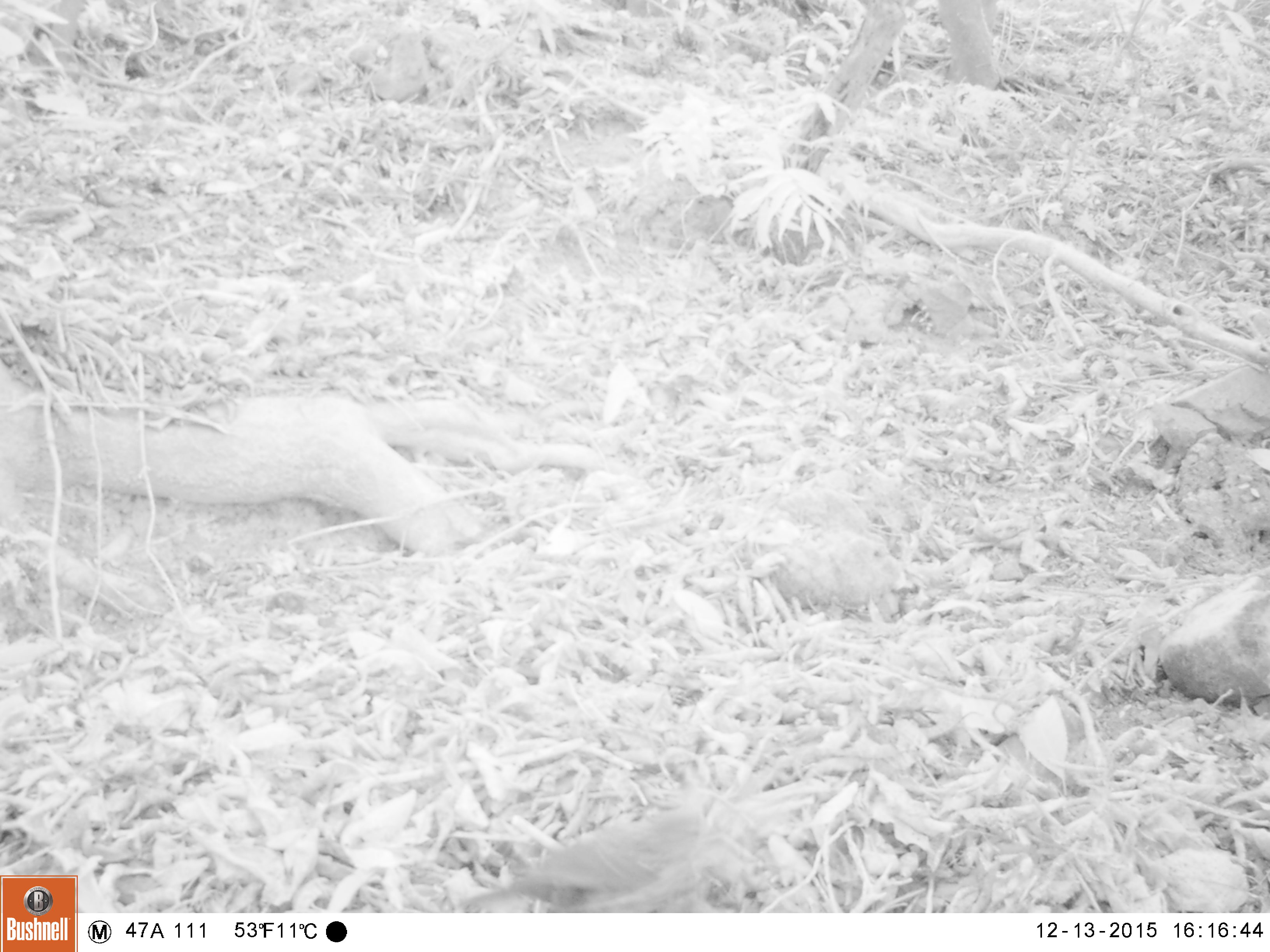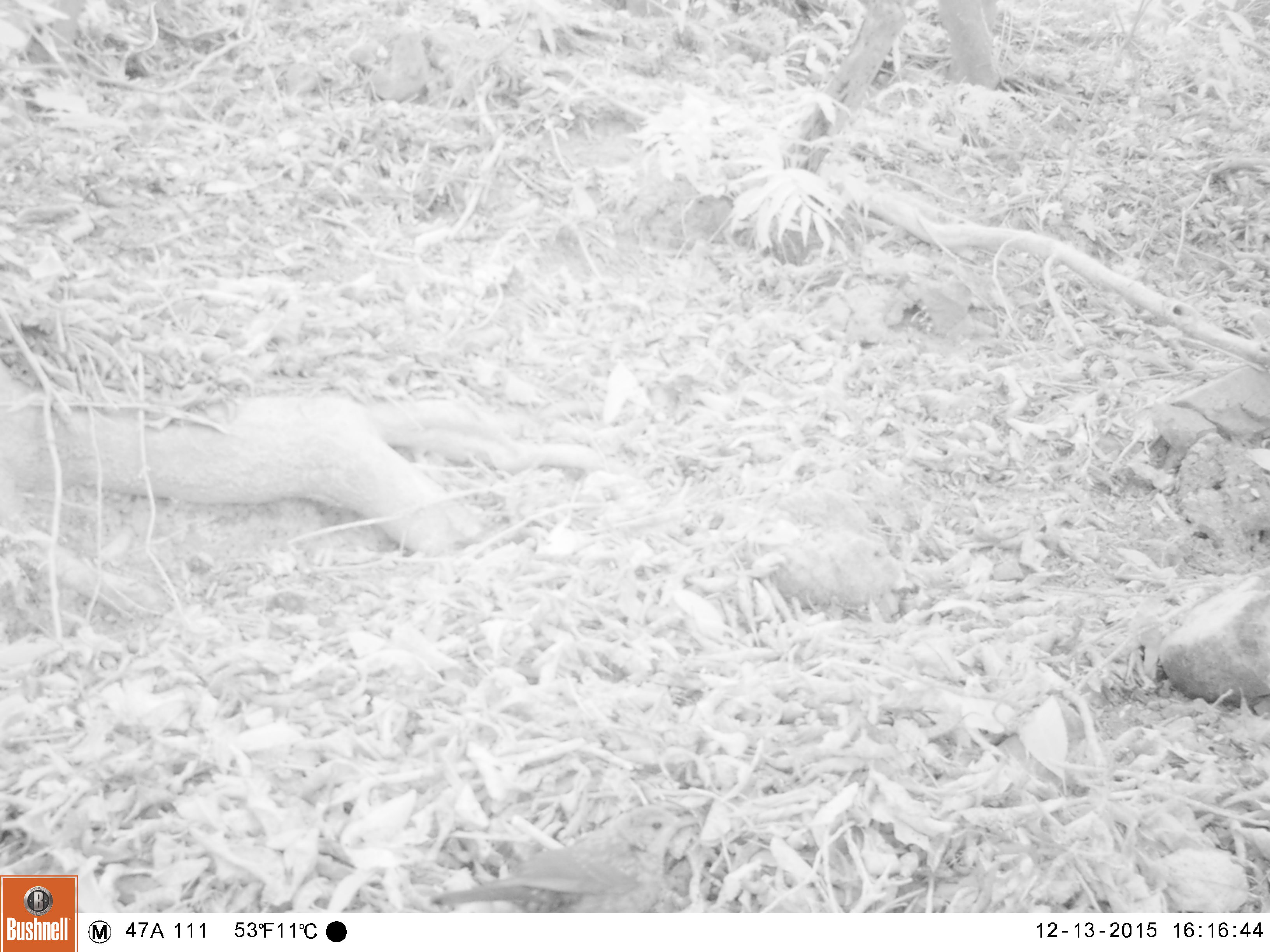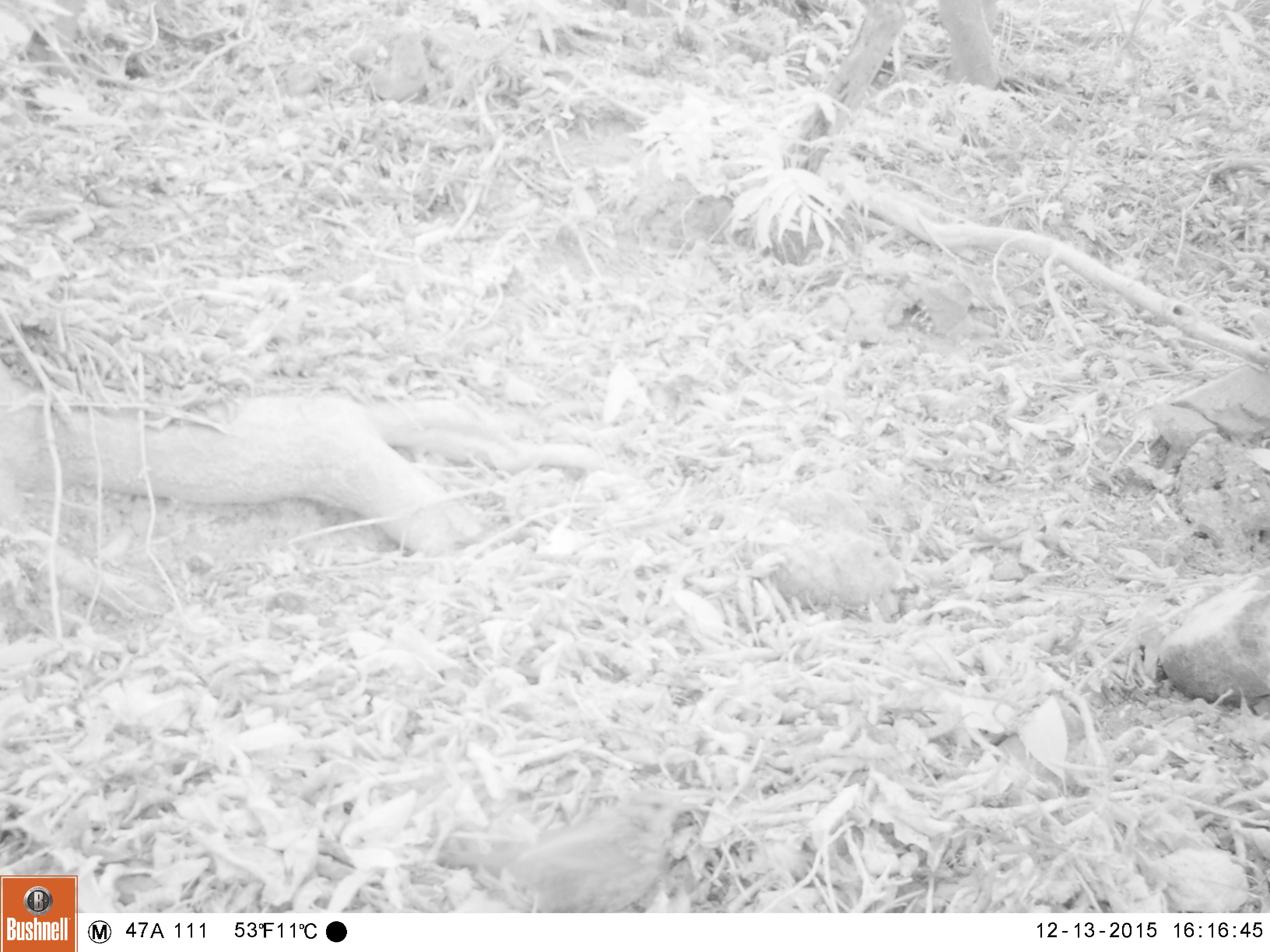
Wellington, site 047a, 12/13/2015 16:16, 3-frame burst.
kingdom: Animalia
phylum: Chordata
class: Aves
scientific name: Aves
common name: bird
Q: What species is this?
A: Bird (Aves).